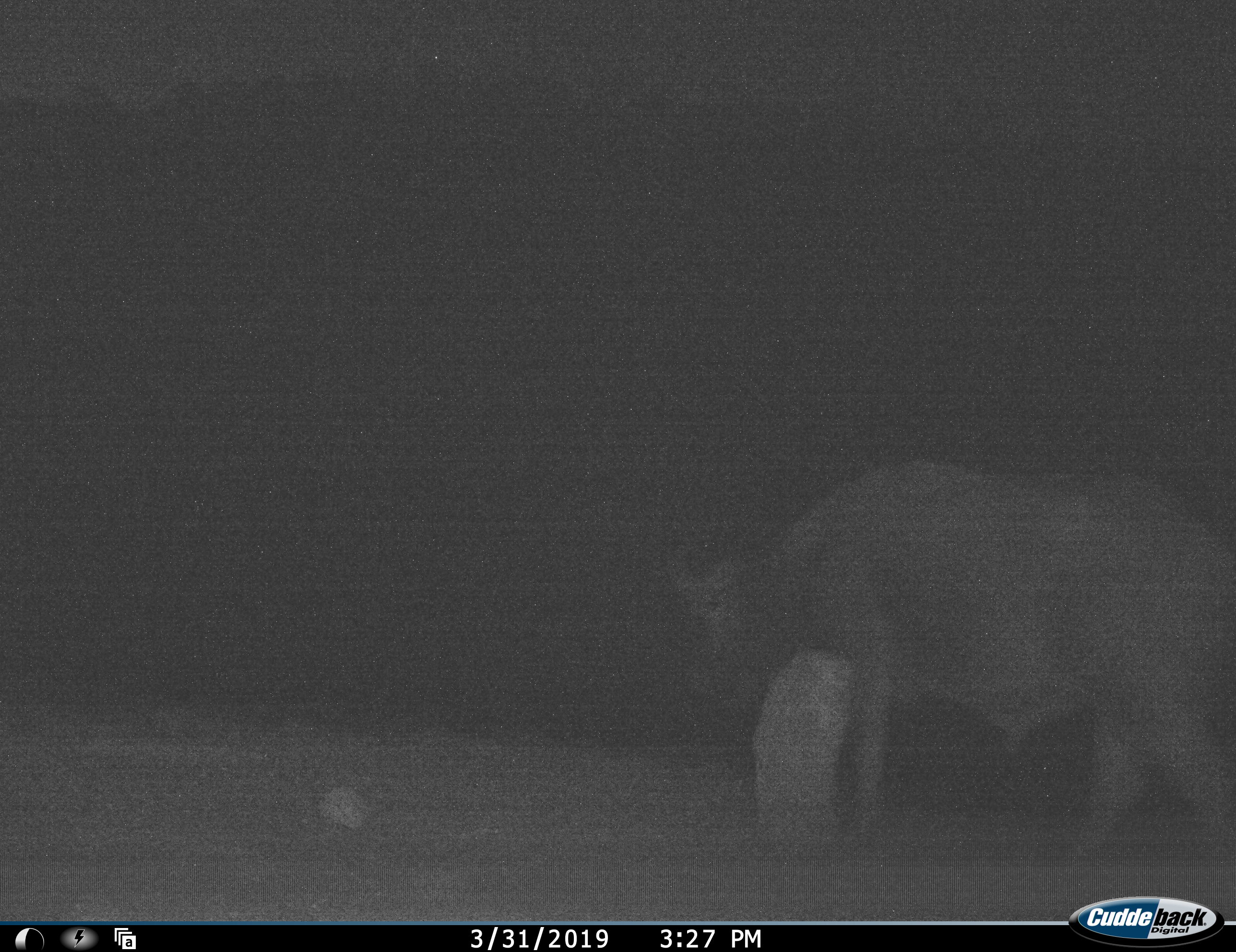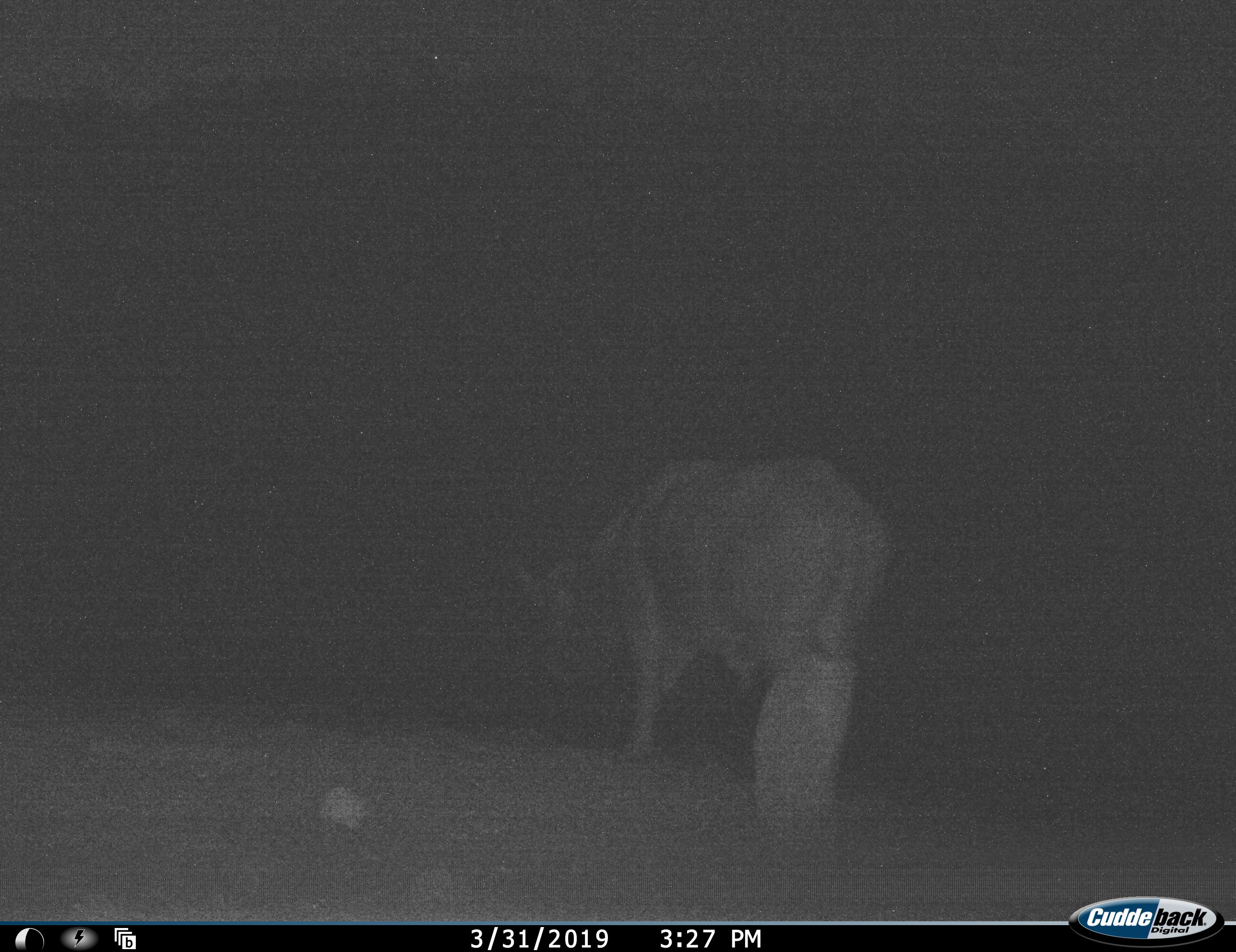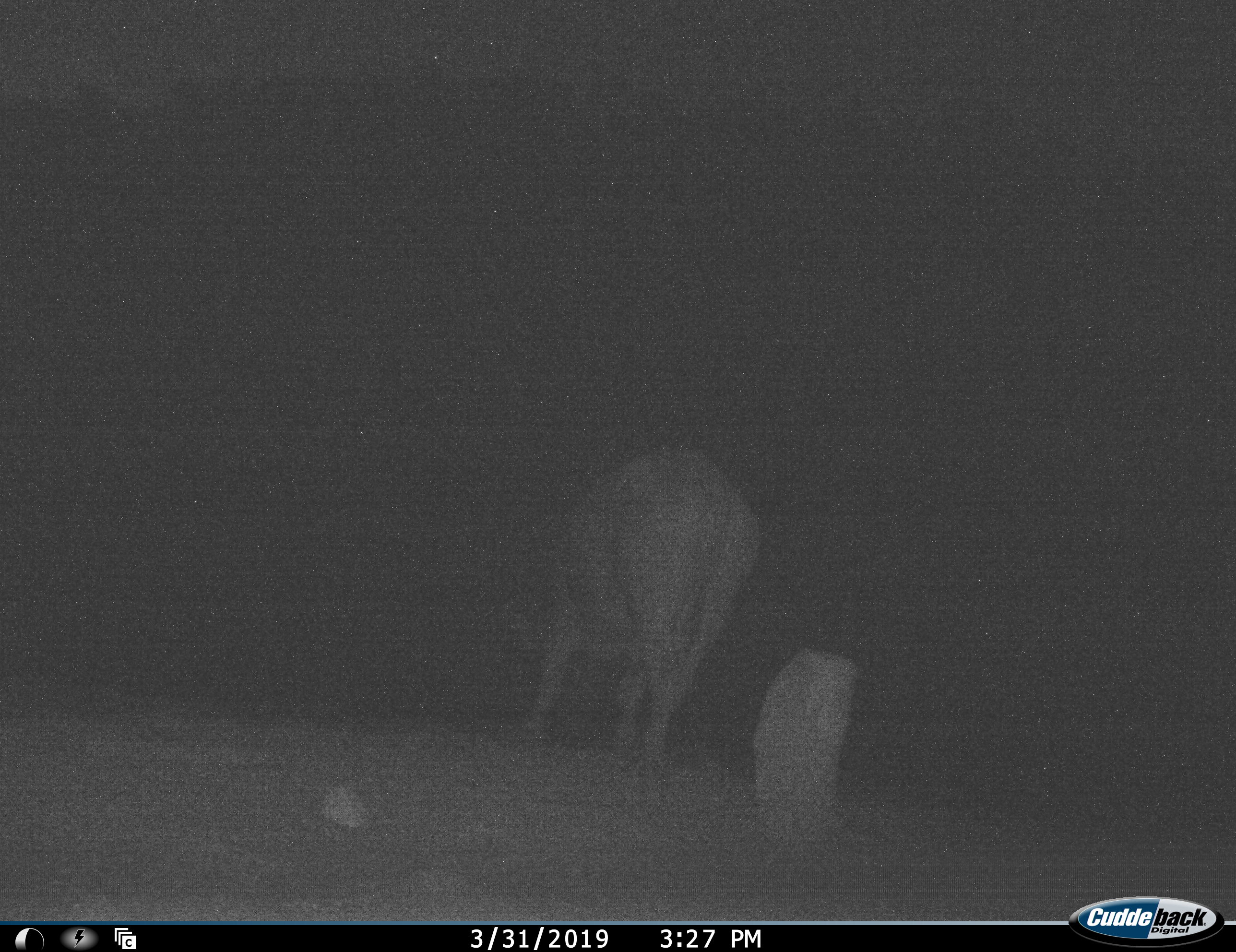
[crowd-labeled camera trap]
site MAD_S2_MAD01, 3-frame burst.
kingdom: Animalia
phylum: Chordata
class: Mammalia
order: Artiodactyla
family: Bovidae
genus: Syncerus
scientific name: Syncerus caffer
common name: african buffalo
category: buffalo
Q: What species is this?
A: Buffalo (african buffalo) (Syncerus caffer).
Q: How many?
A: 1.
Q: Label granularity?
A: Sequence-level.